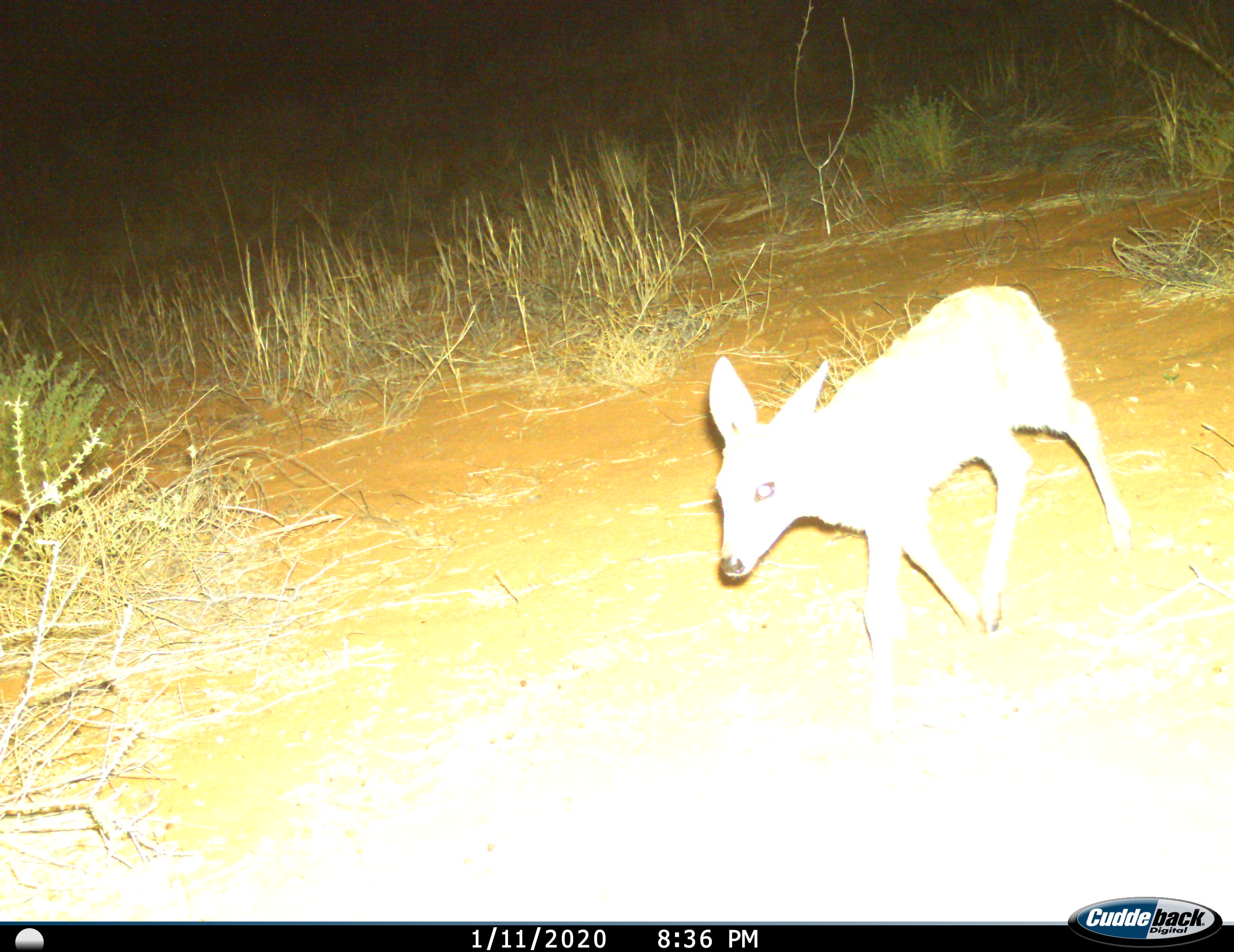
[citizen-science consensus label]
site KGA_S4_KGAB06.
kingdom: Animalia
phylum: Chordata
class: Mammalia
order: Artiodactyla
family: Bovidae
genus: Raphicerus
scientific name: Raphicerus campestris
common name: steenbok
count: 1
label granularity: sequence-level